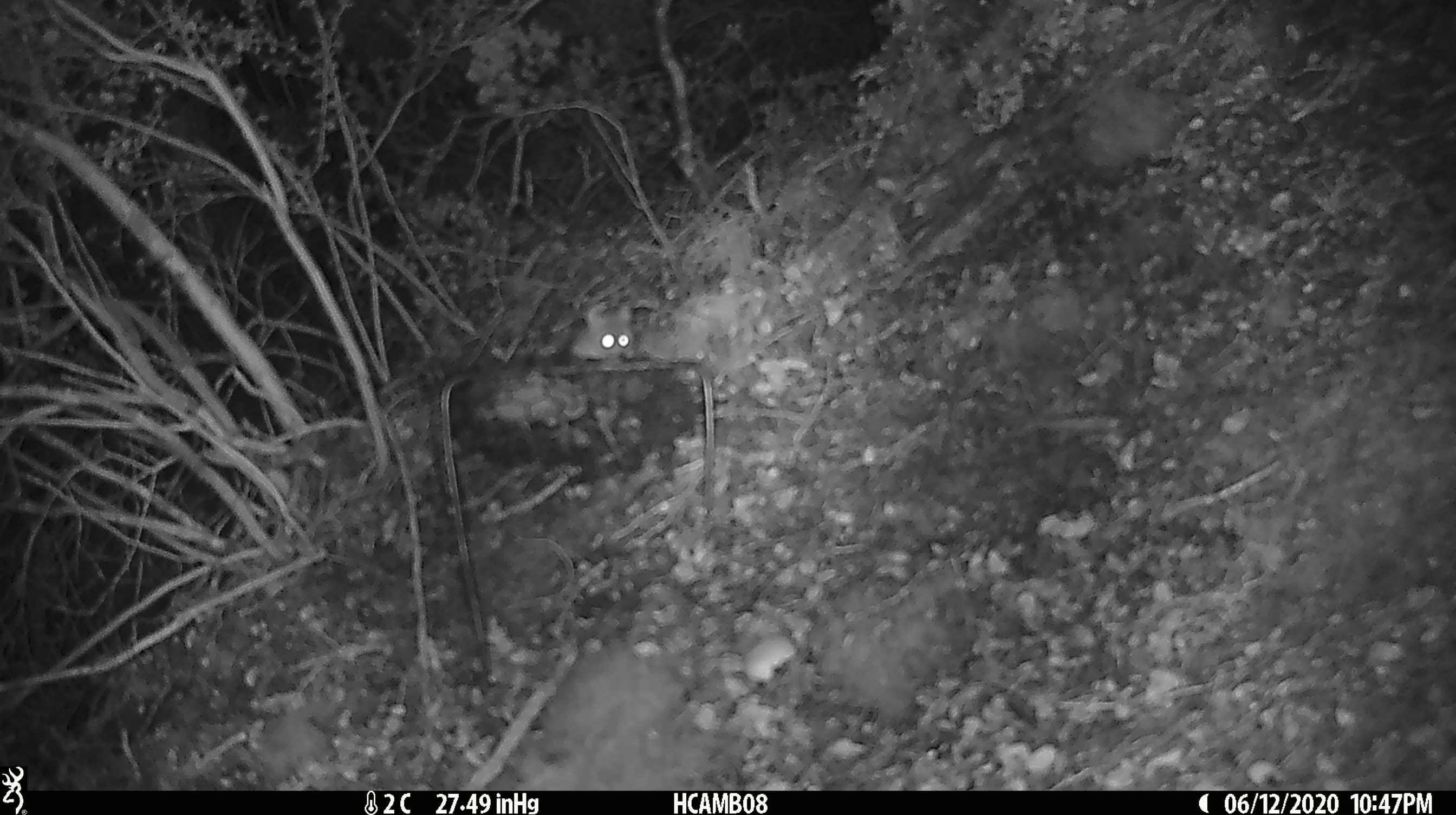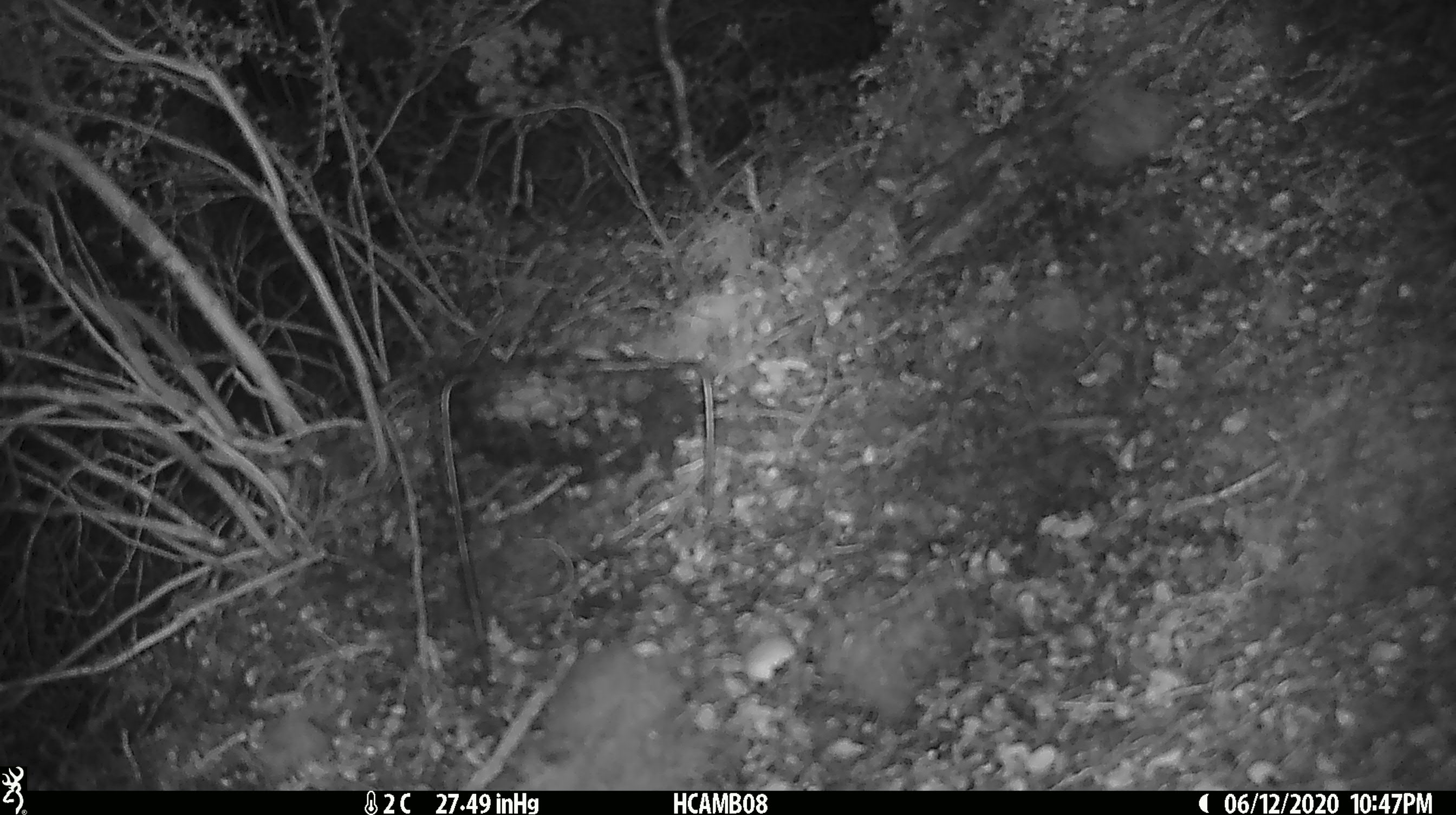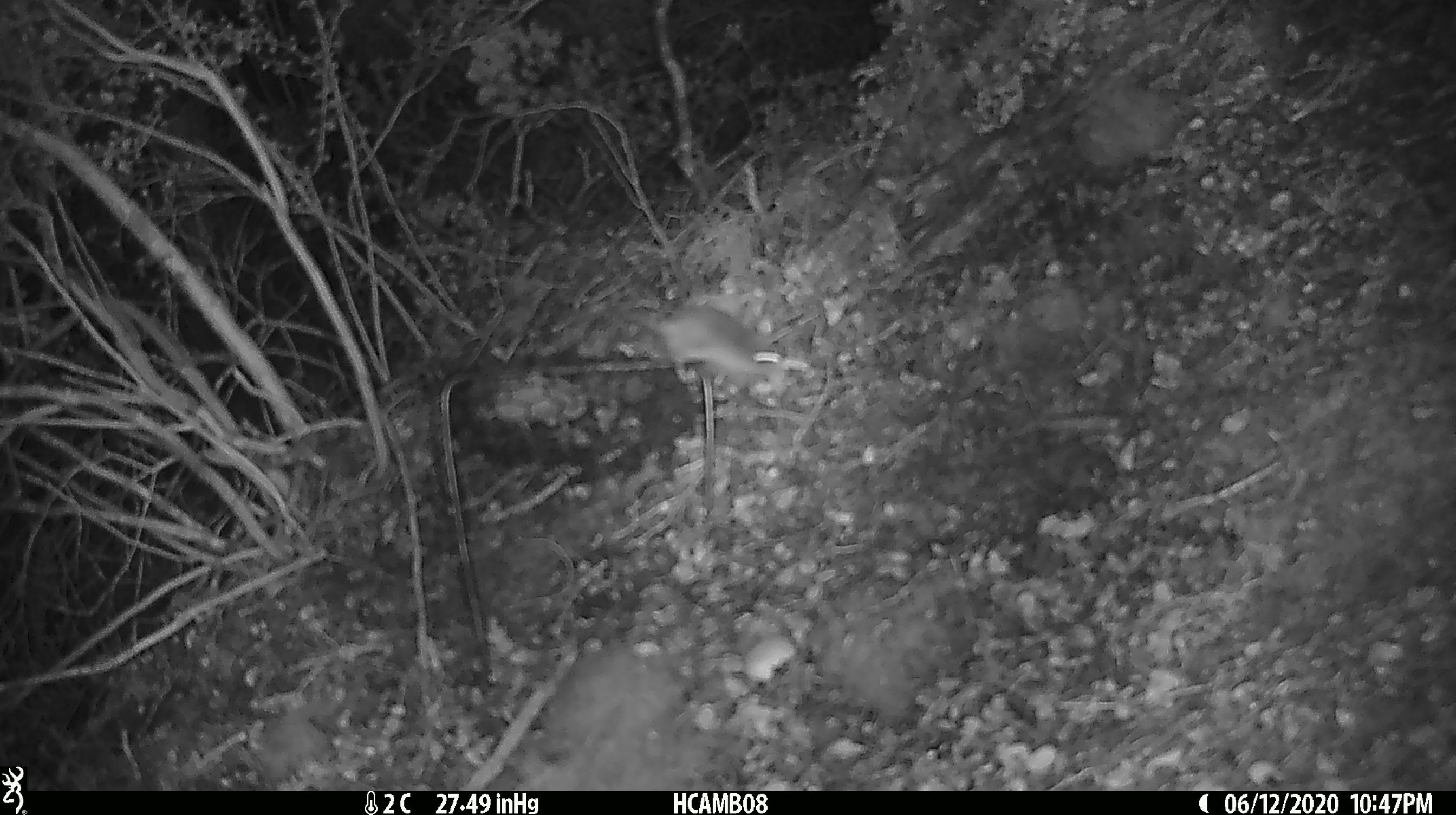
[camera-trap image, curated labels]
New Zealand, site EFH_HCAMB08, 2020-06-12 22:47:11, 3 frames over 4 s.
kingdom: Animalia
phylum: Chordata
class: Mammalia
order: Rodentia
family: Muridae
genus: Mus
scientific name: Mus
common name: mouse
Mouse (Mus).